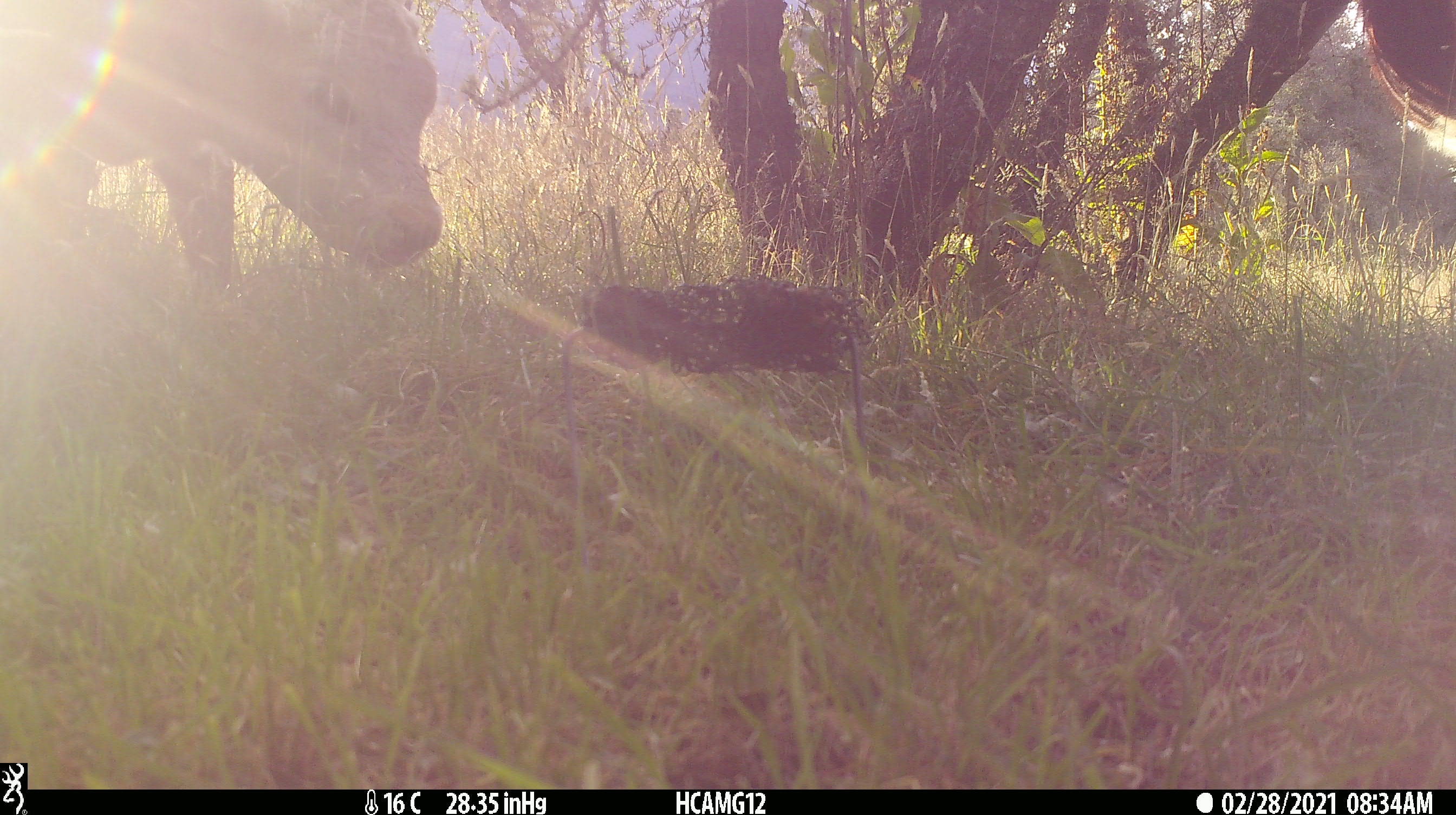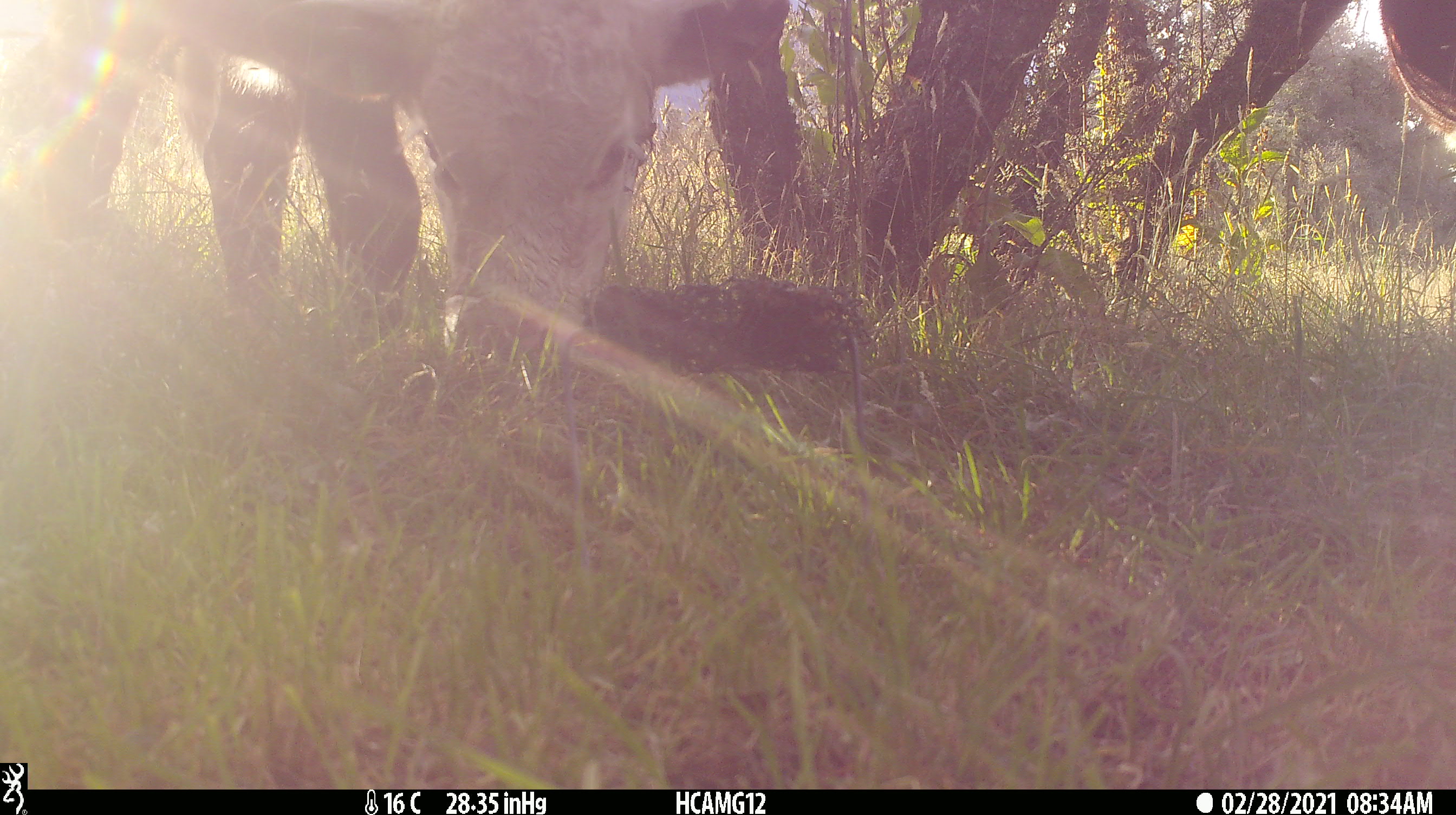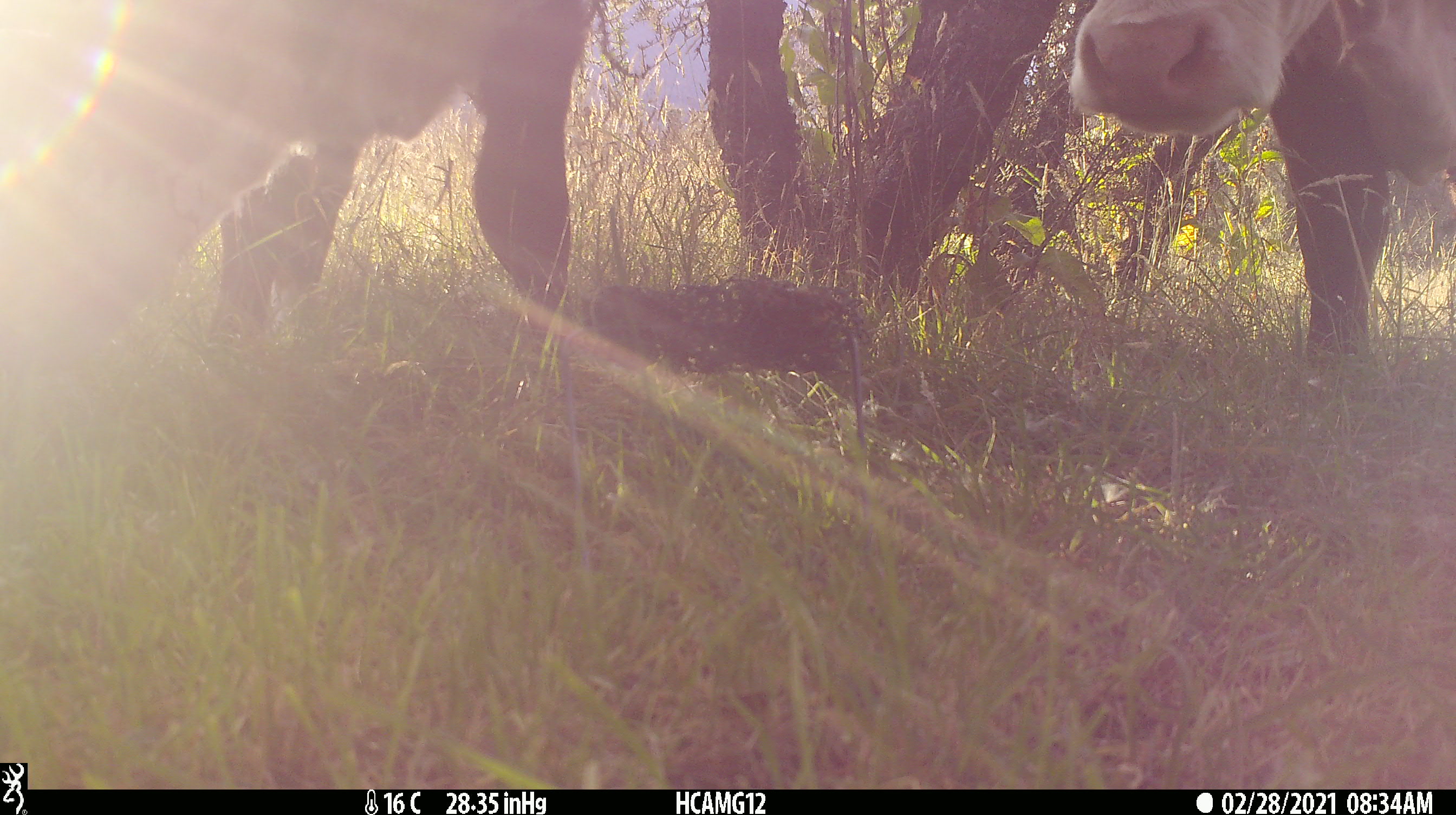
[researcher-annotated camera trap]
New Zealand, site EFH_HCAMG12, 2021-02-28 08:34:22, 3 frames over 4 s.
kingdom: Animalia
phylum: Chordata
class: Mammalia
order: Artiodactyla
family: Bovidae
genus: Bos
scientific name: Bos taurus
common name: domestic cow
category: cow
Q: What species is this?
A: Cow (domestic cow) (Bos taurus).